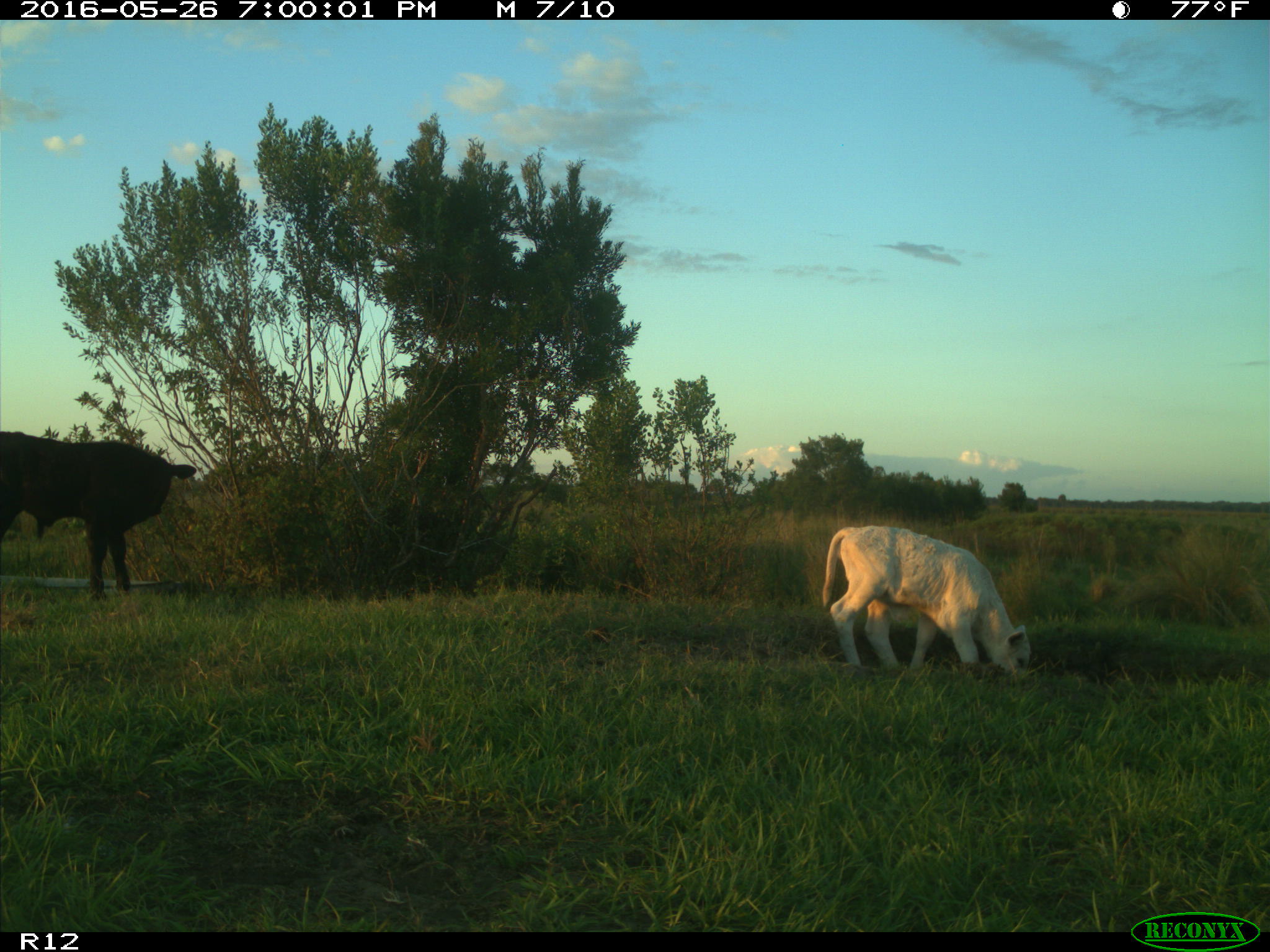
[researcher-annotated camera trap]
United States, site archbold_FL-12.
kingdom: Animalia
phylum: Chordata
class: Mammalia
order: Artiodactyla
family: Bovidae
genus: Bos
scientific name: Bos taurus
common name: domestic cow